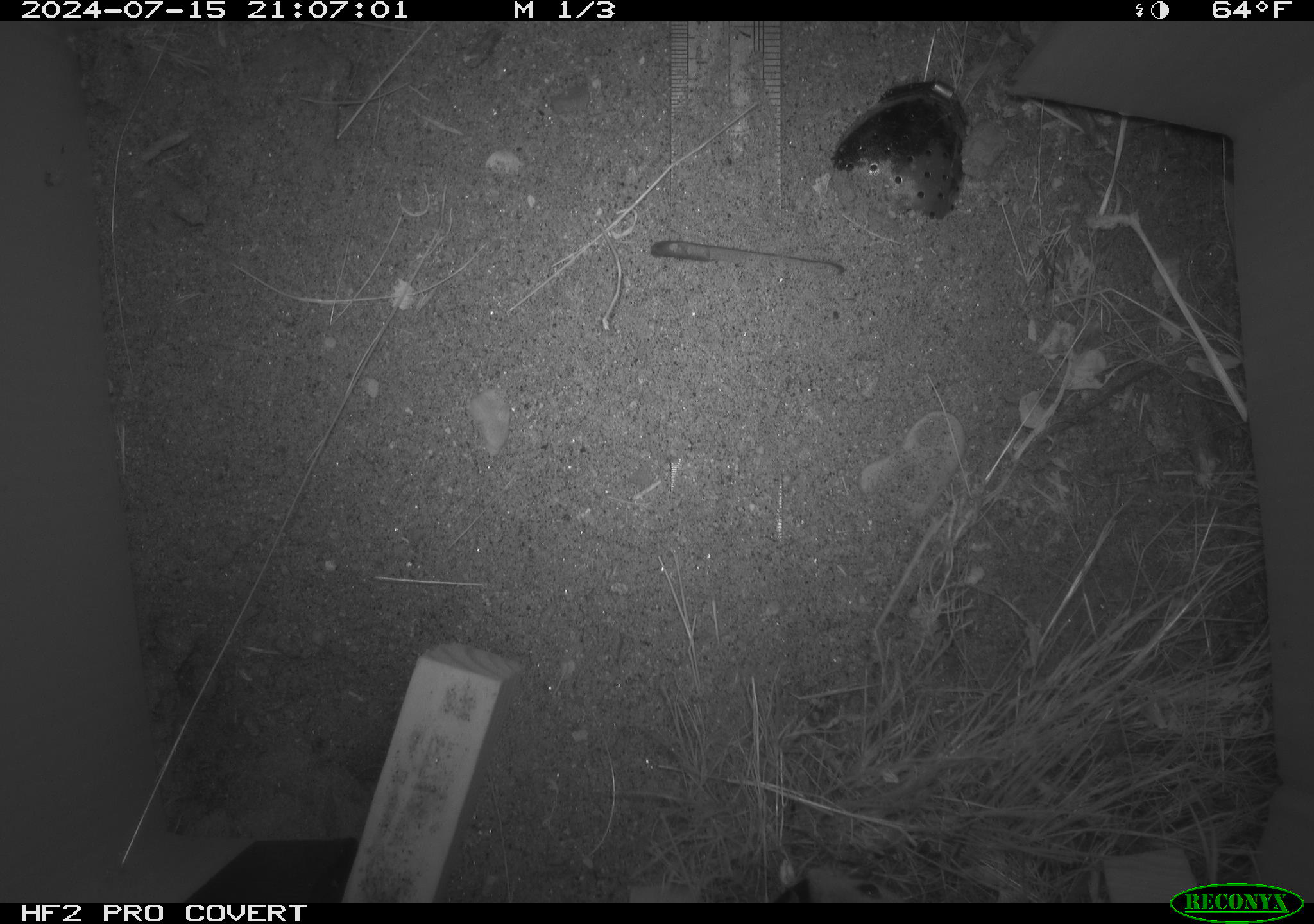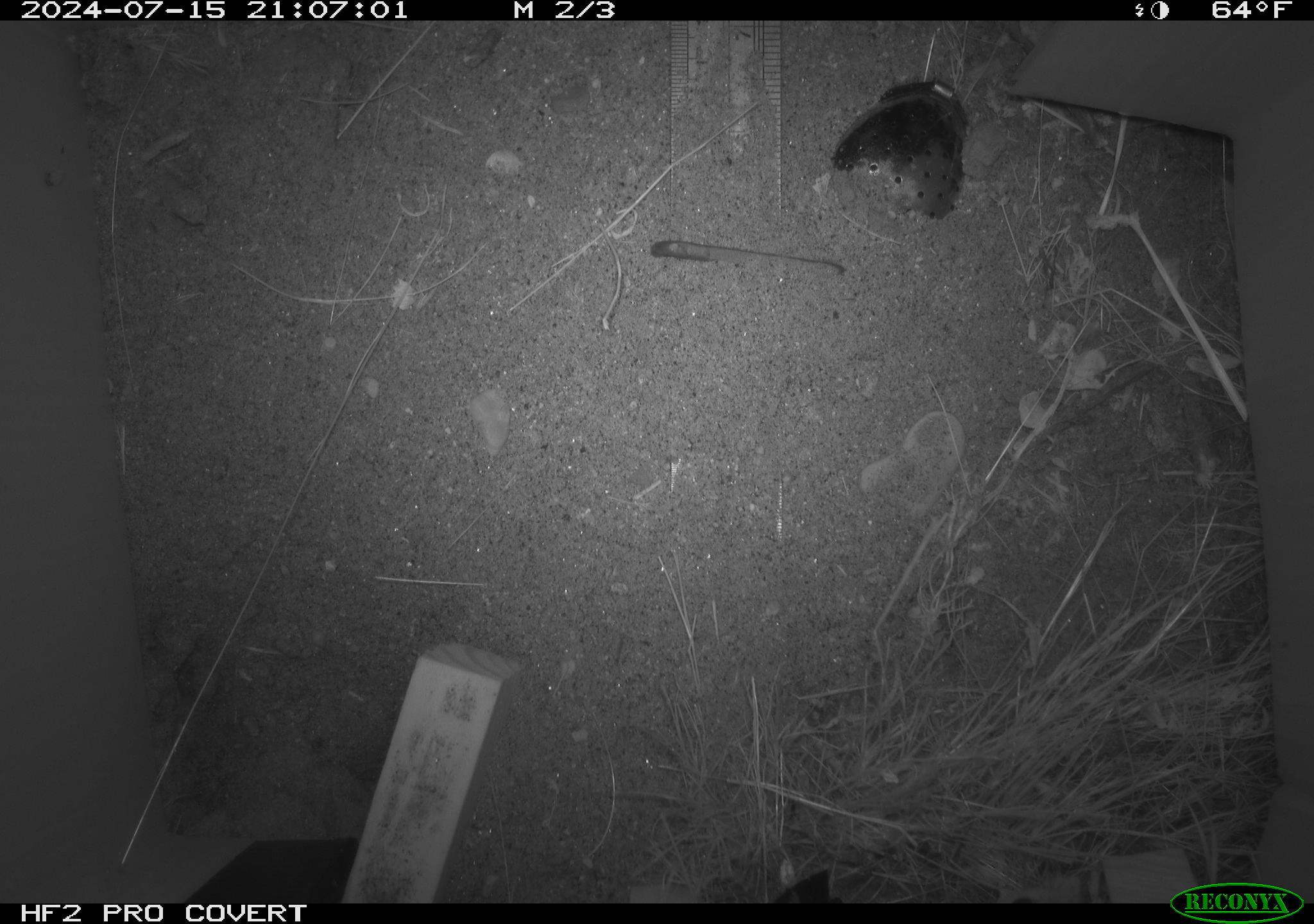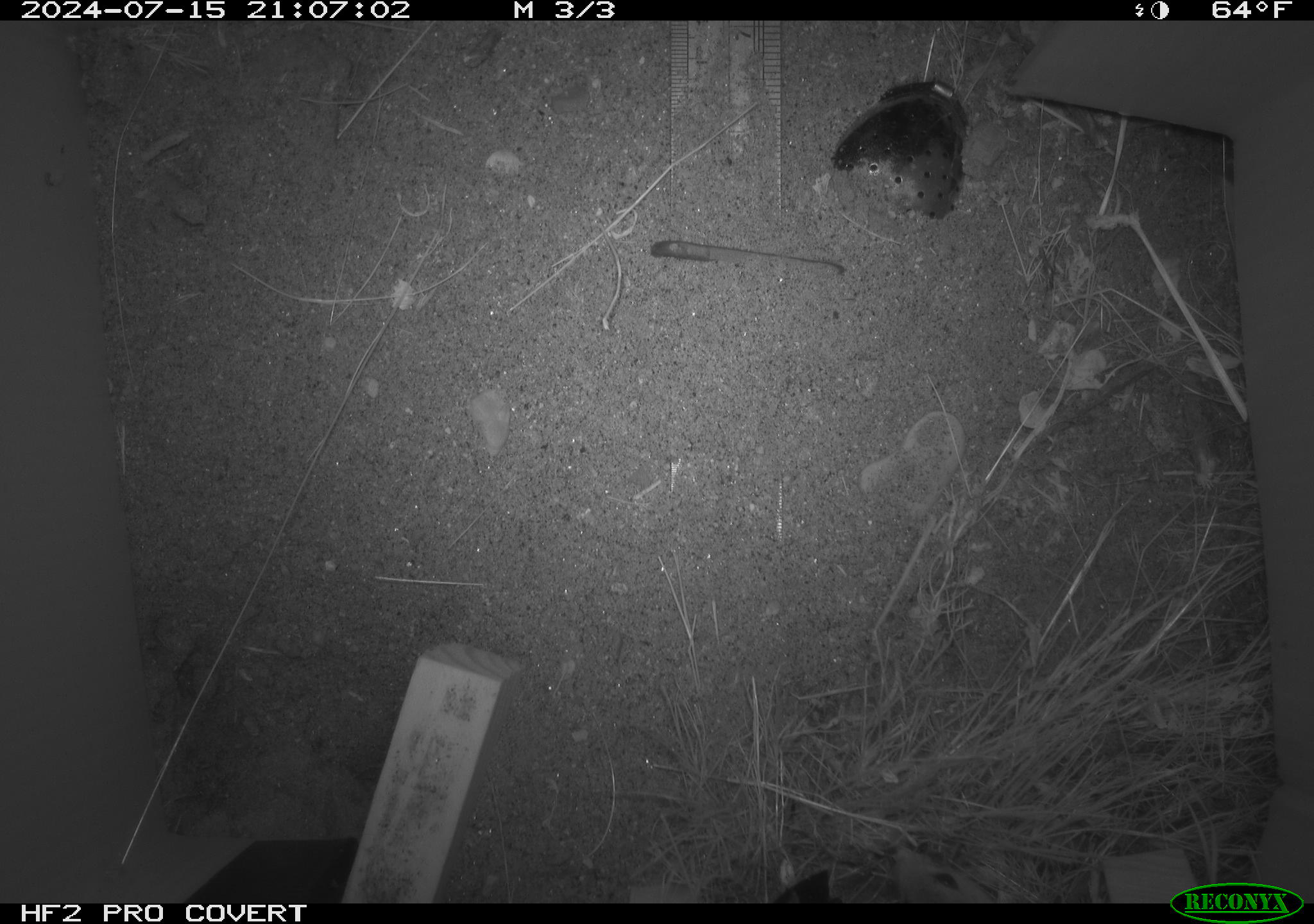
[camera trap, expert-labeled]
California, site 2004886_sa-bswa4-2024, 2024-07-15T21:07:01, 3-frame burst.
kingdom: Animalia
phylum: Chordata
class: Mammalia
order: Rodentia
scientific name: Rodentia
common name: rodent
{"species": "rodent (Rodentia)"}